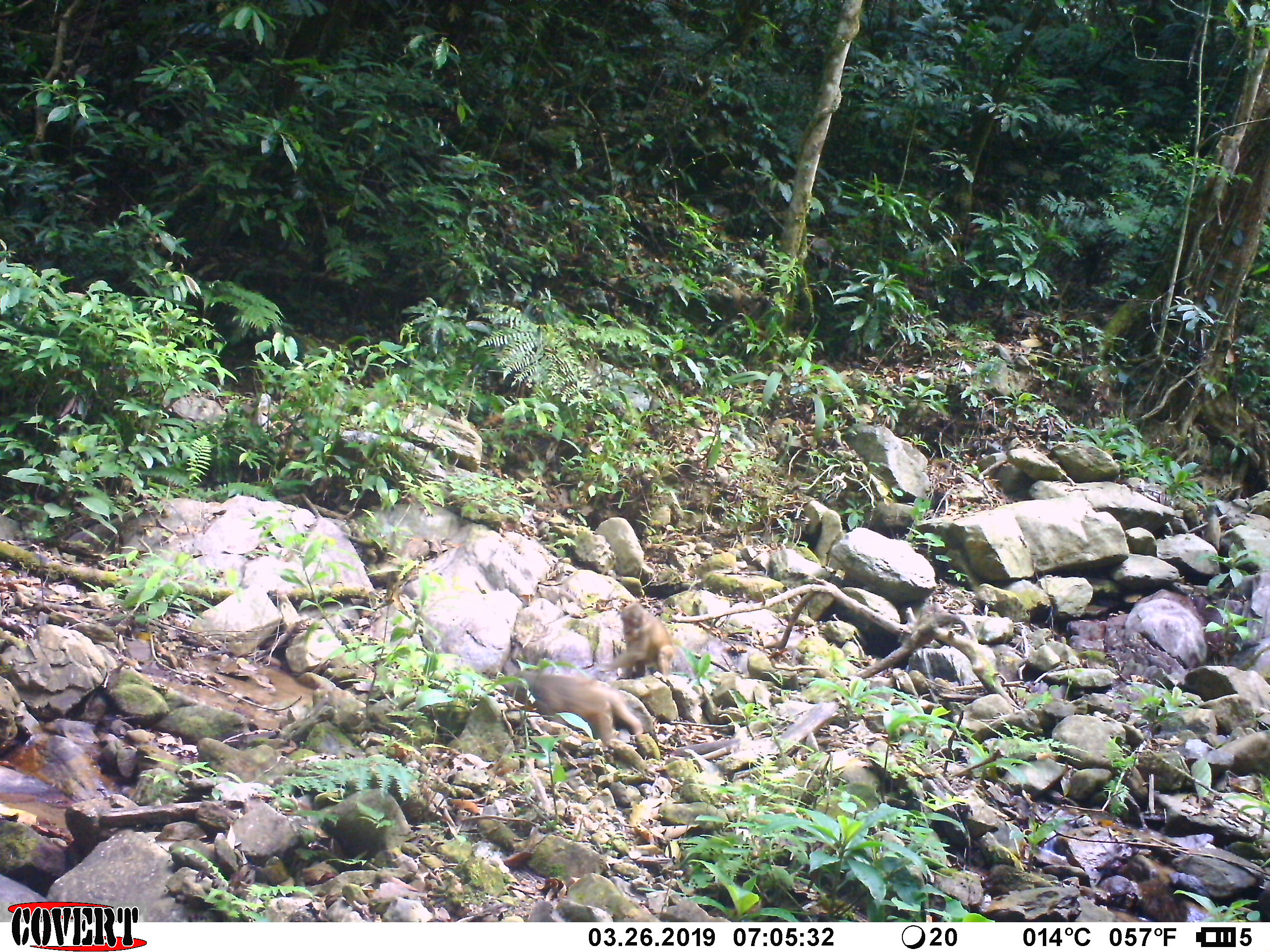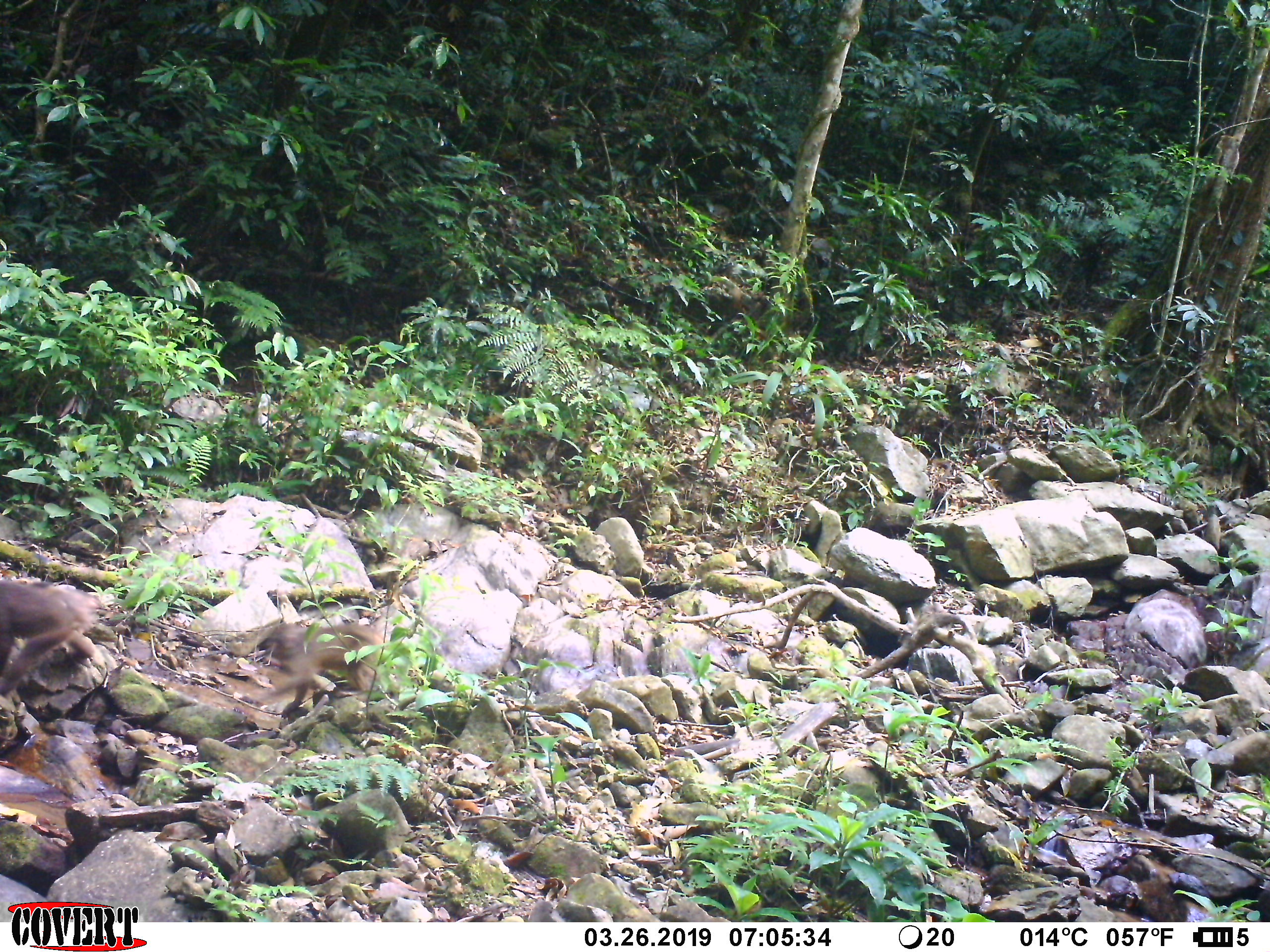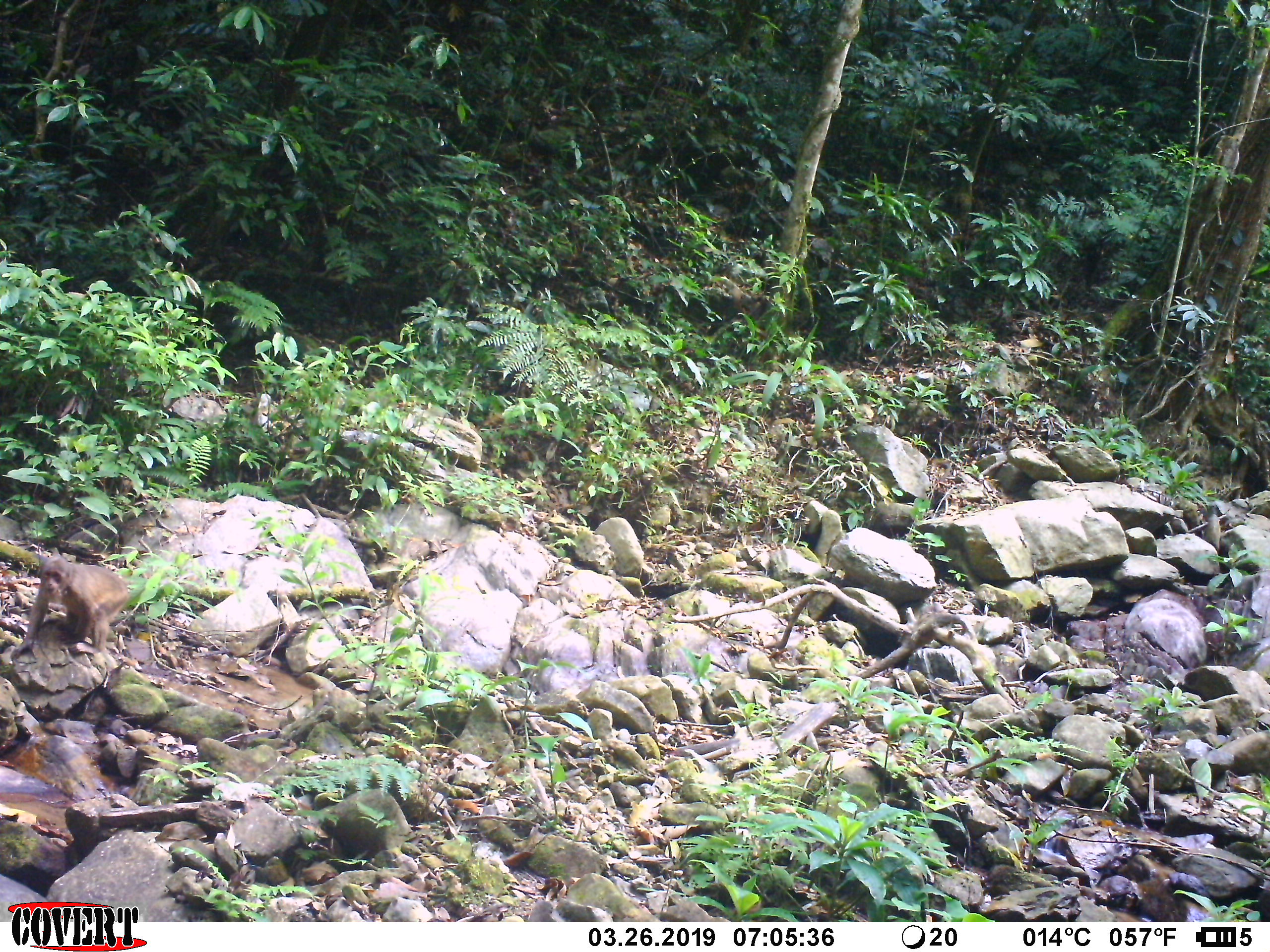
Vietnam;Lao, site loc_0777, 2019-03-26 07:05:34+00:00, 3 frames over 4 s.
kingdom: Animalia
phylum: Chordata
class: Mammalia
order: Primates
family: Cercopithecidae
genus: Macaca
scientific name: Macaca arctoides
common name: stump-tailed macaque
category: stump tailed macaque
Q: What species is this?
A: Stump tailed macaque (stump-tailed macaque) (Macaca arctoides).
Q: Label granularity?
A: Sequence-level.